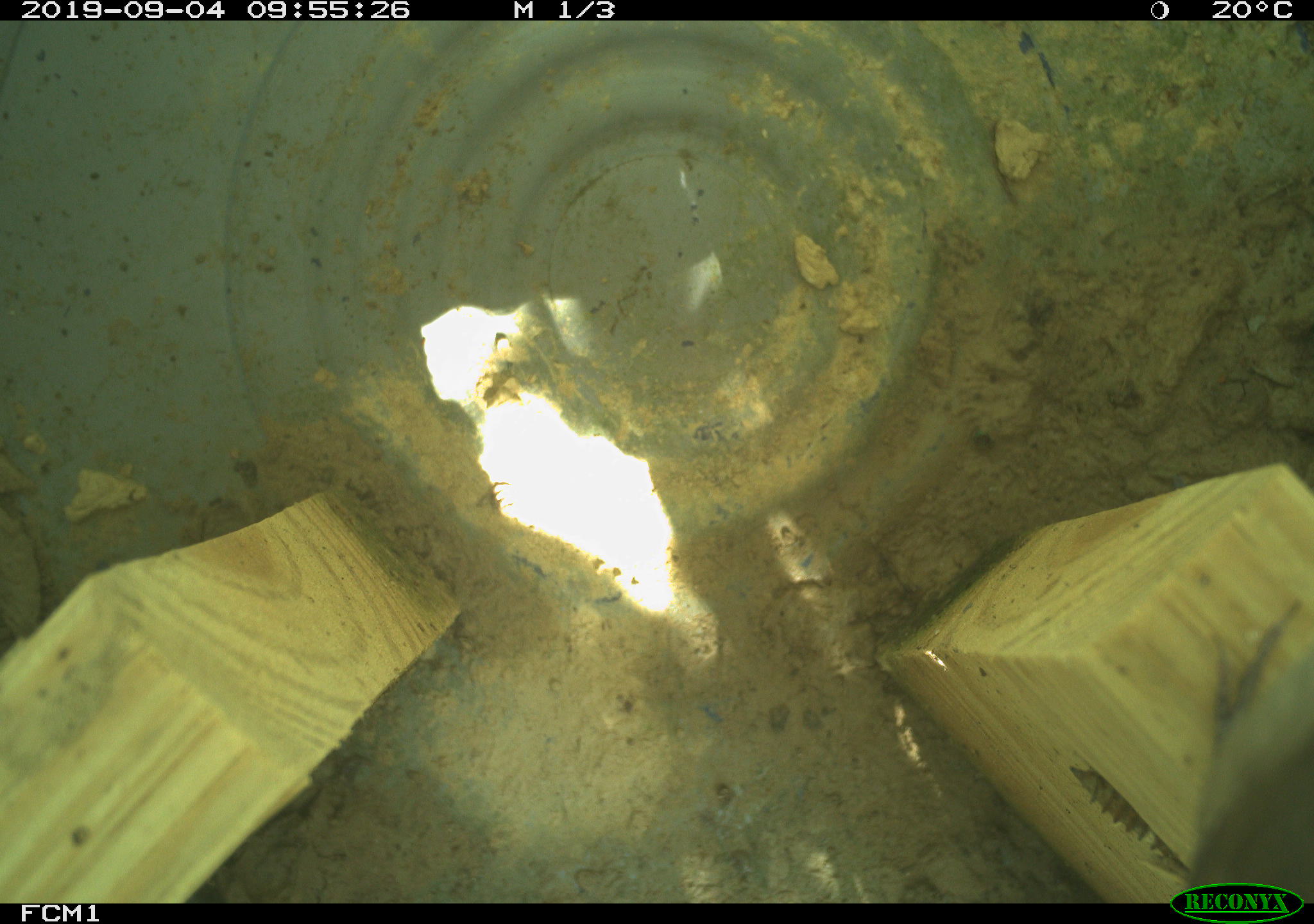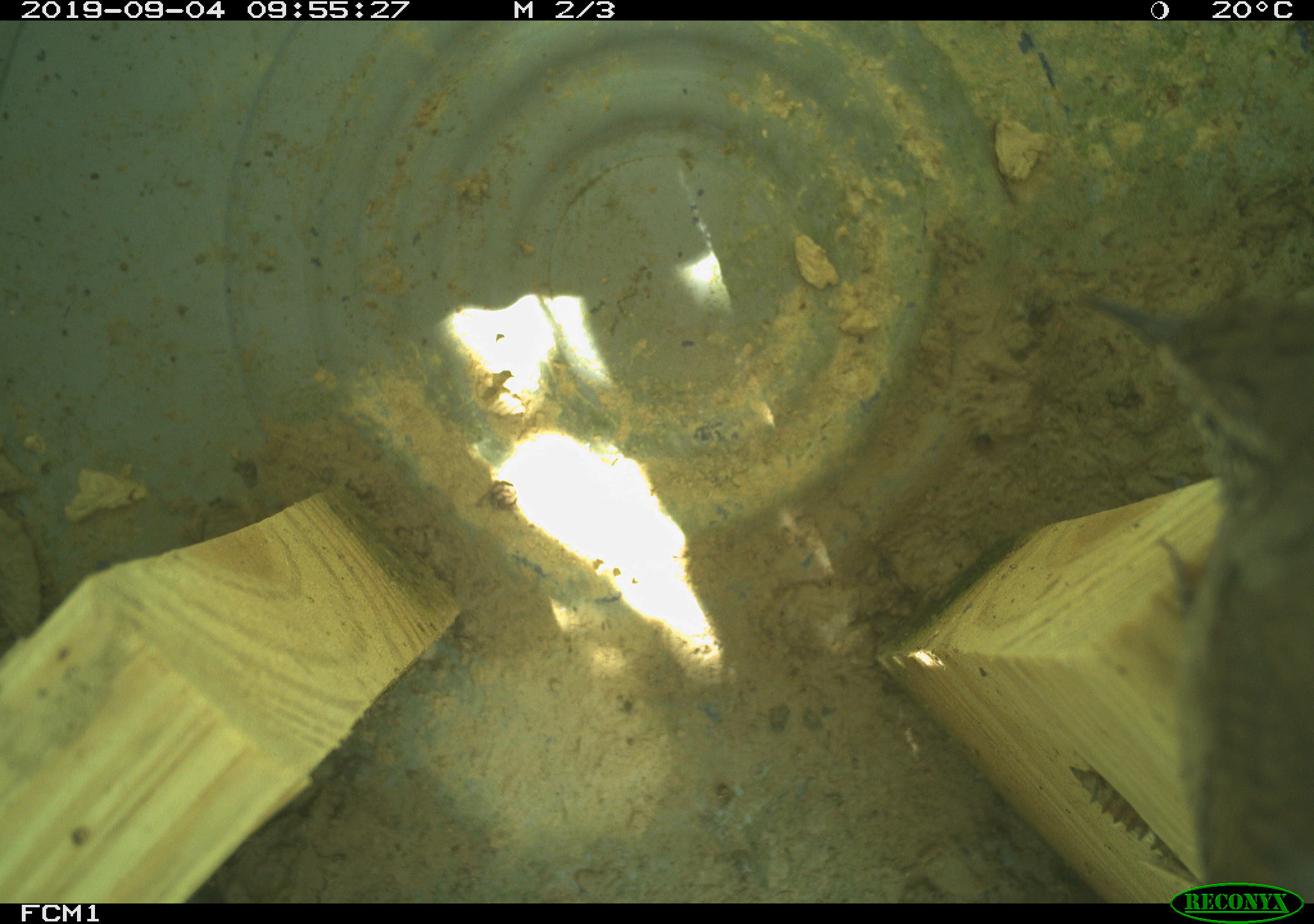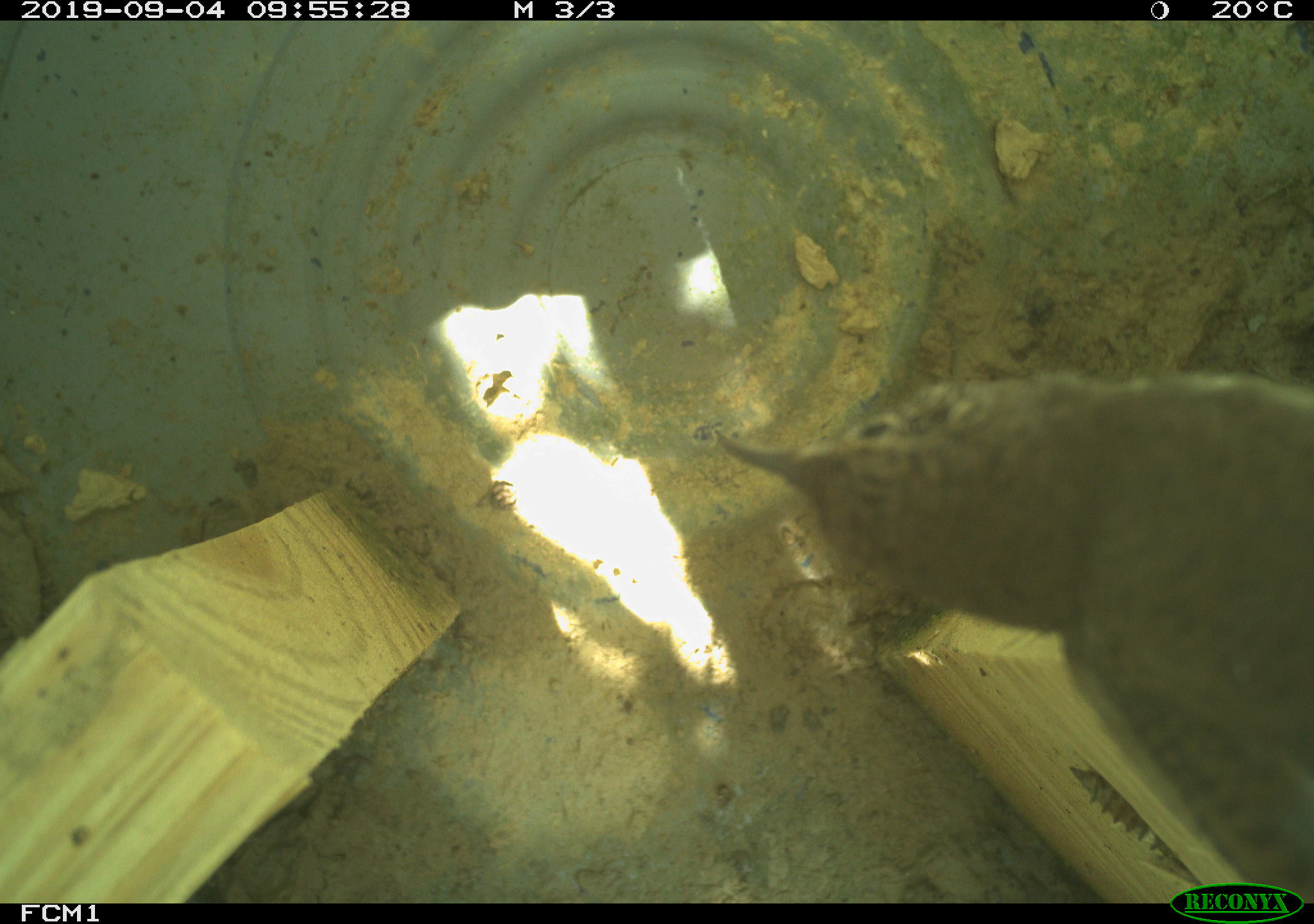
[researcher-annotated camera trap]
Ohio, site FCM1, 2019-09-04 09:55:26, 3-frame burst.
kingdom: Animalia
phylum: Chordata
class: Aves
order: Passeriformes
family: Troglodytidae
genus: Troglodytes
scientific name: Troglodytes aedon aedon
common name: northern house wren